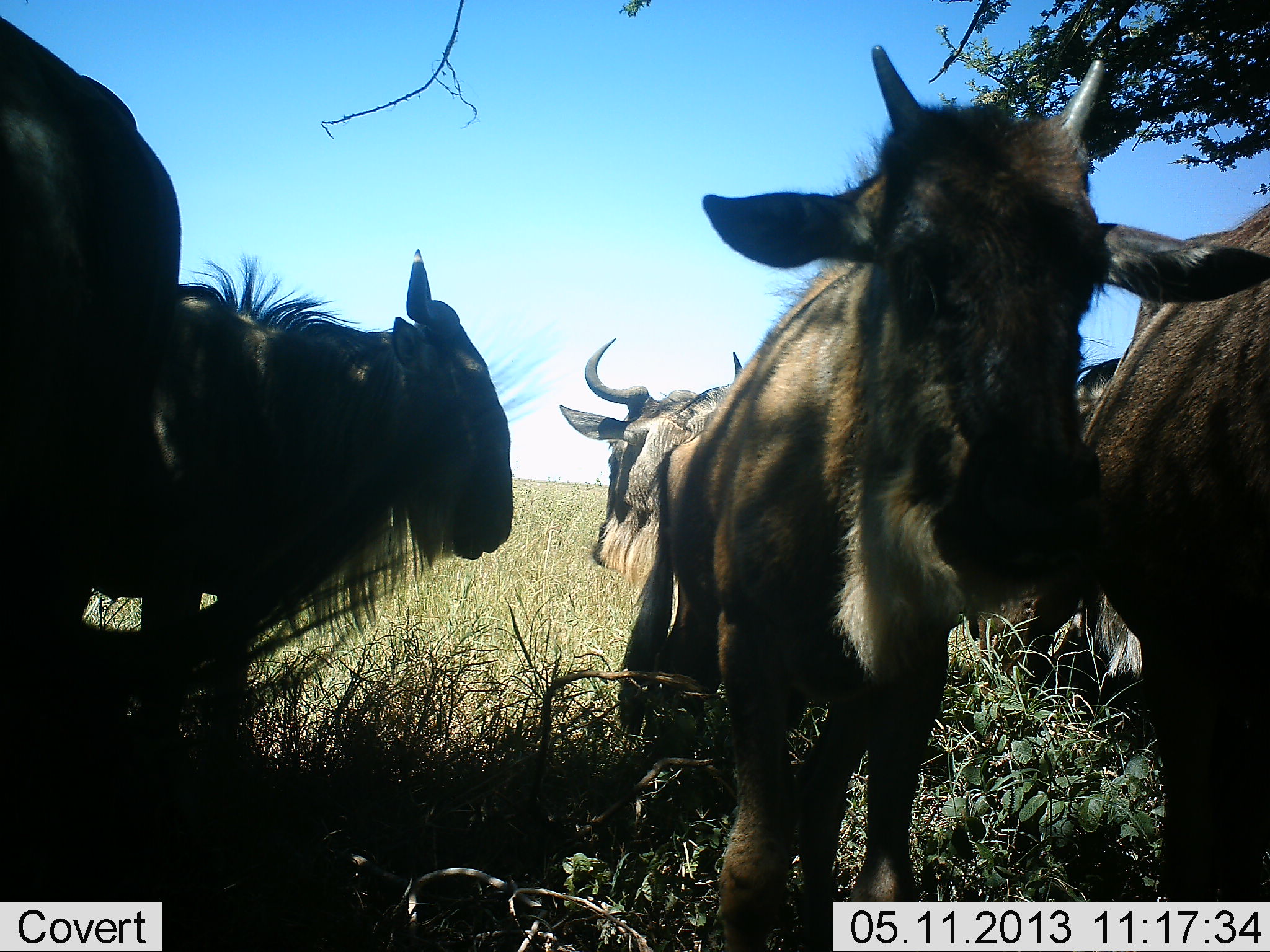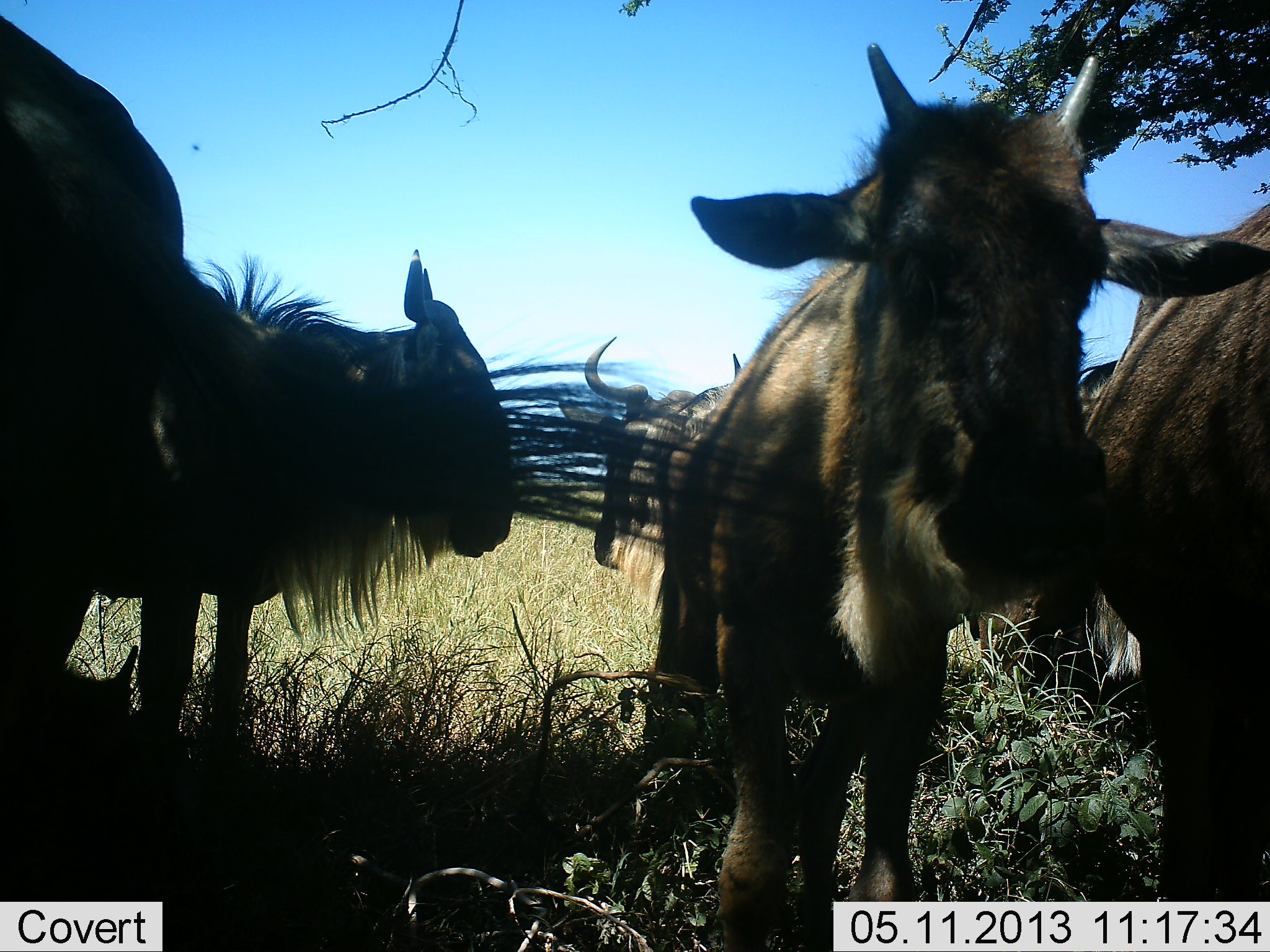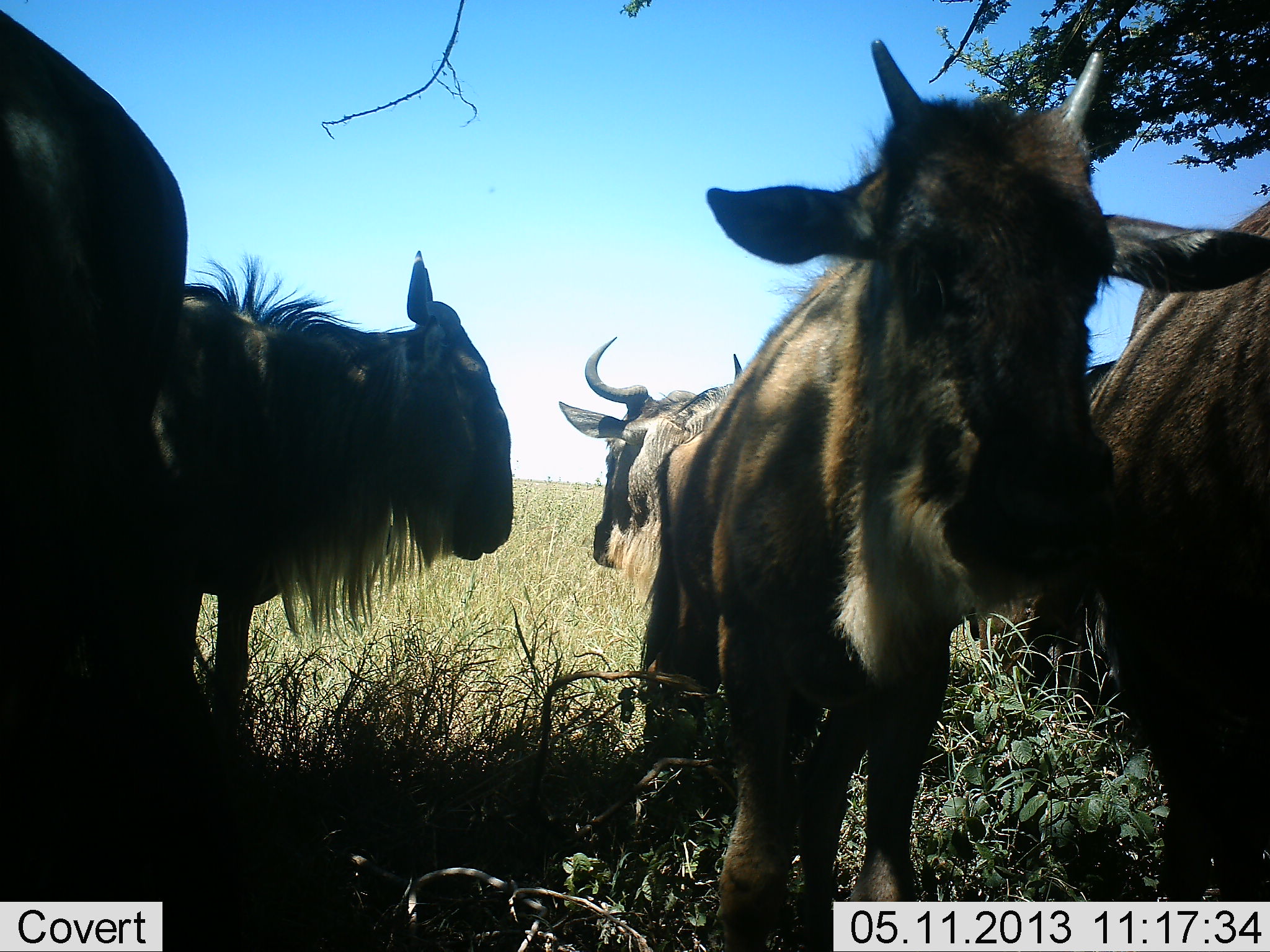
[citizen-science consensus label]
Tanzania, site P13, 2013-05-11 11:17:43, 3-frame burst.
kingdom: Animalia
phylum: Chordata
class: Mammalia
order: Artiodactyla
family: Bovidae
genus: Connochaetes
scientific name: Connochaetes taurinus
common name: blue wildebeest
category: wildebeest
Wildebeest (blue wildebeest) (Connochaetes taurinus), count 6. Behavior (volunteer vote fractions): standing 100%, resting 20%, moving 0%, interacting 10%. Young present (vote fraction): 30%. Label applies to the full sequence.